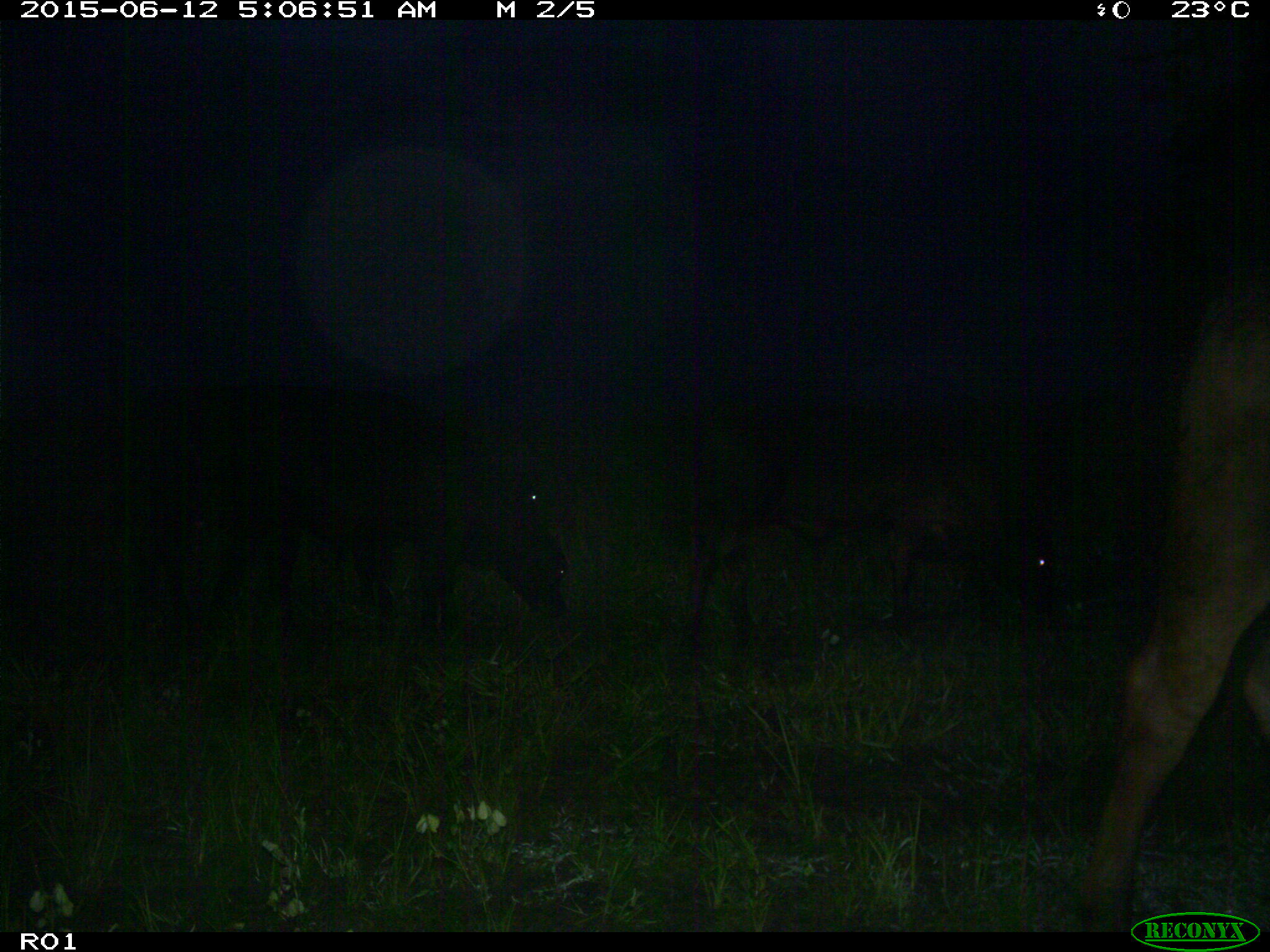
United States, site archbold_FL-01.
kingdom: Animalia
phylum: Chordata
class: Mammalia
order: Artiodactyla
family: Bovidae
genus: Bos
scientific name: Bos taurus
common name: domestic cow